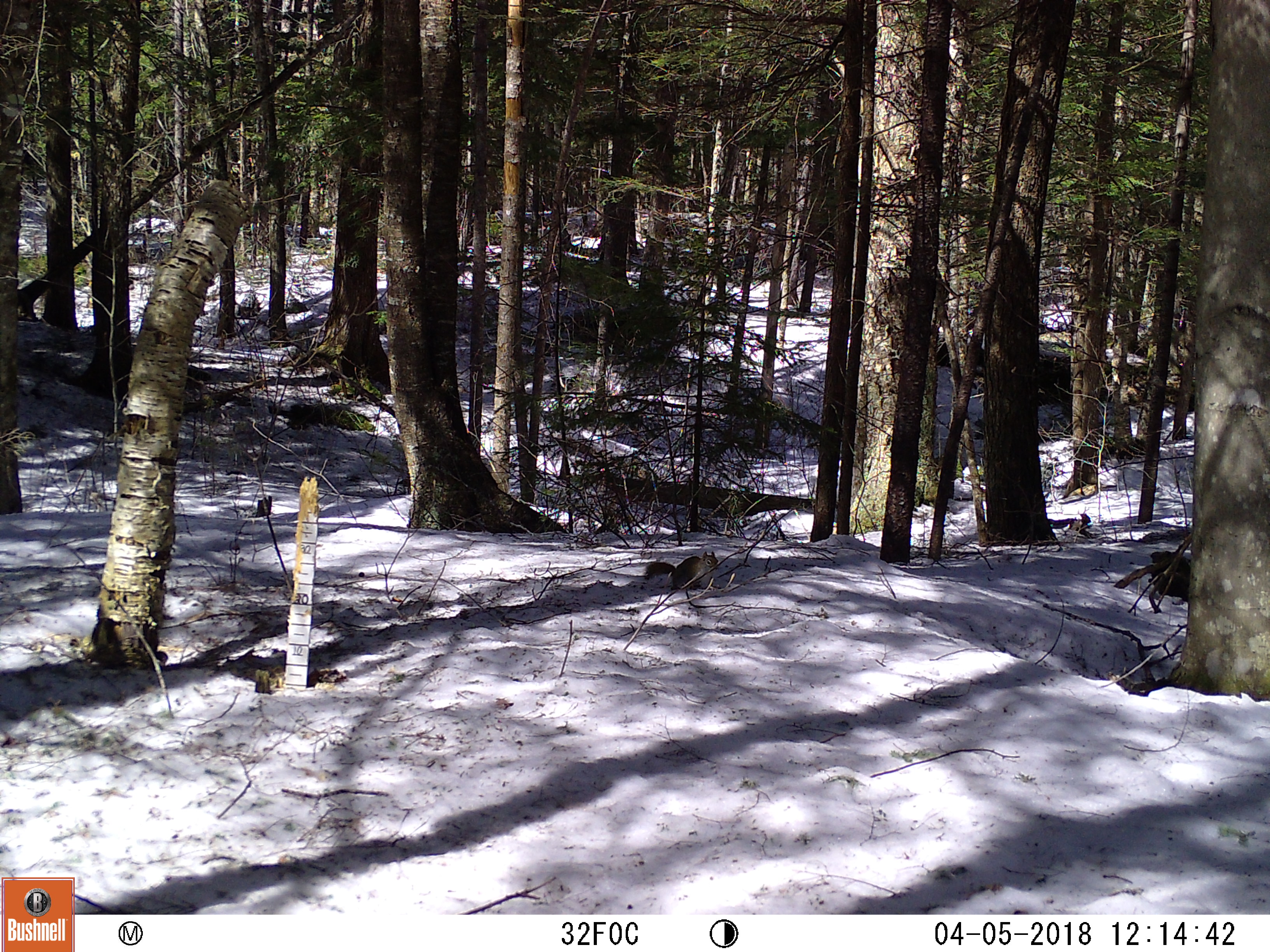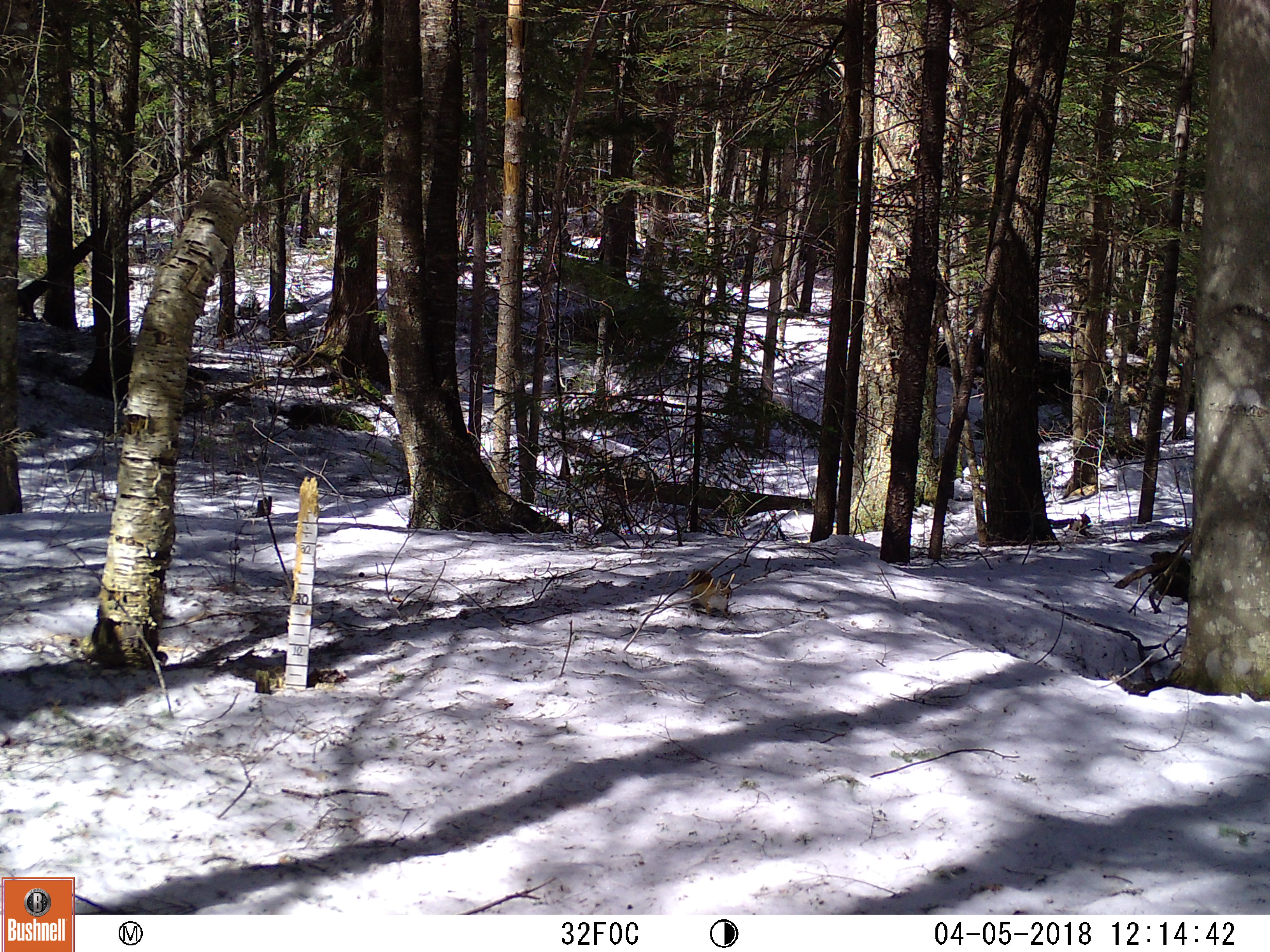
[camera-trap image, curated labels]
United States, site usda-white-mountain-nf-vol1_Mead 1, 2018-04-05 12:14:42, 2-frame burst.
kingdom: Animalia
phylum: Chordata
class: Mammalia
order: Rodentia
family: Sciuridae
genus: Tamiasciurus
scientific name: Tamiasciurus hudsonicus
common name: red squirrel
Red squirrel (Tamiasciurus hudsonicus).